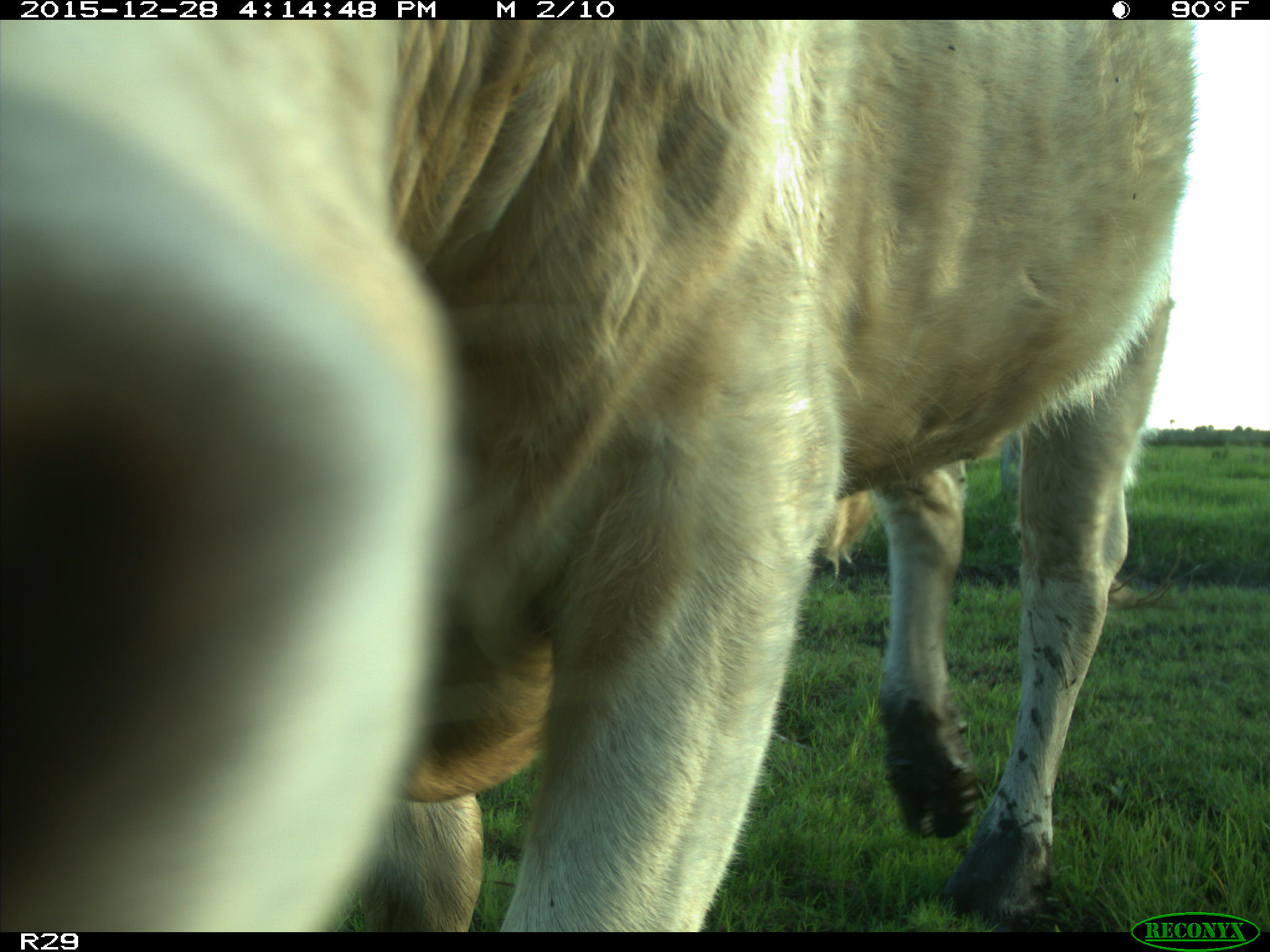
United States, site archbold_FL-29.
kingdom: Animalia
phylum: Chordata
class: Mammalia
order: Artiodactyla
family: Bovidae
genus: Bos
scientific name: Bos taurus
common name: domestic cow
Bos taurus (domestic cow).